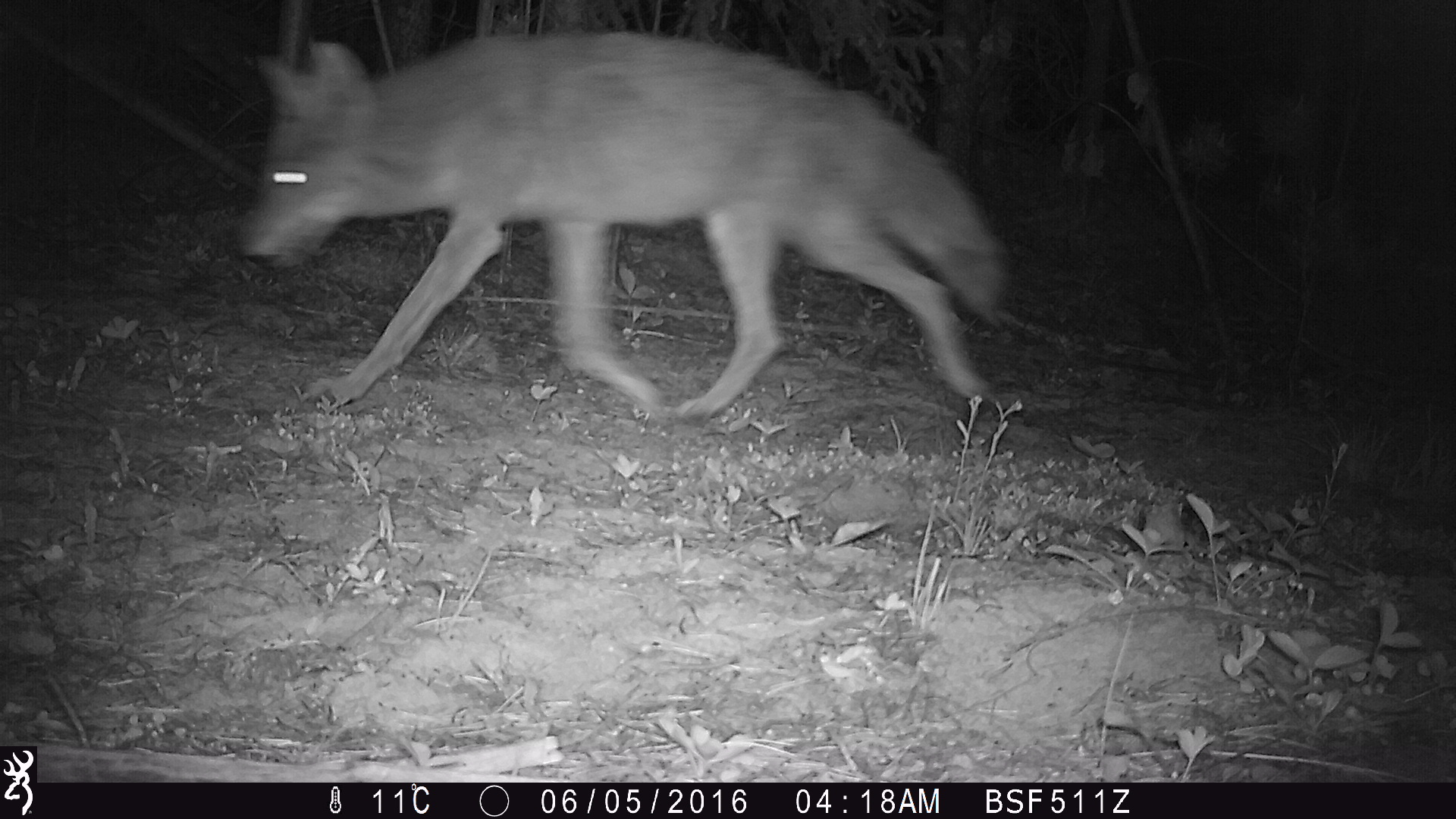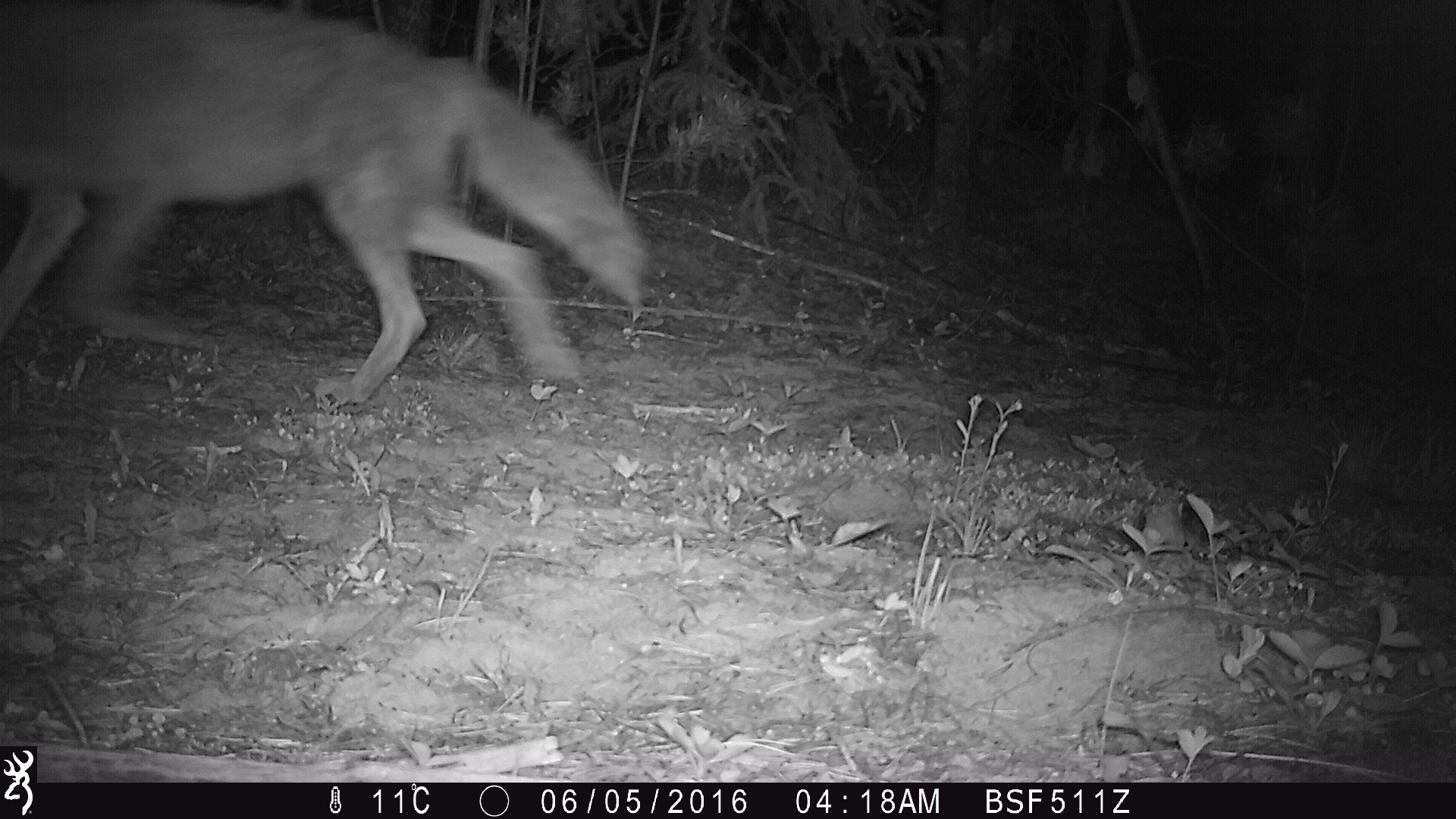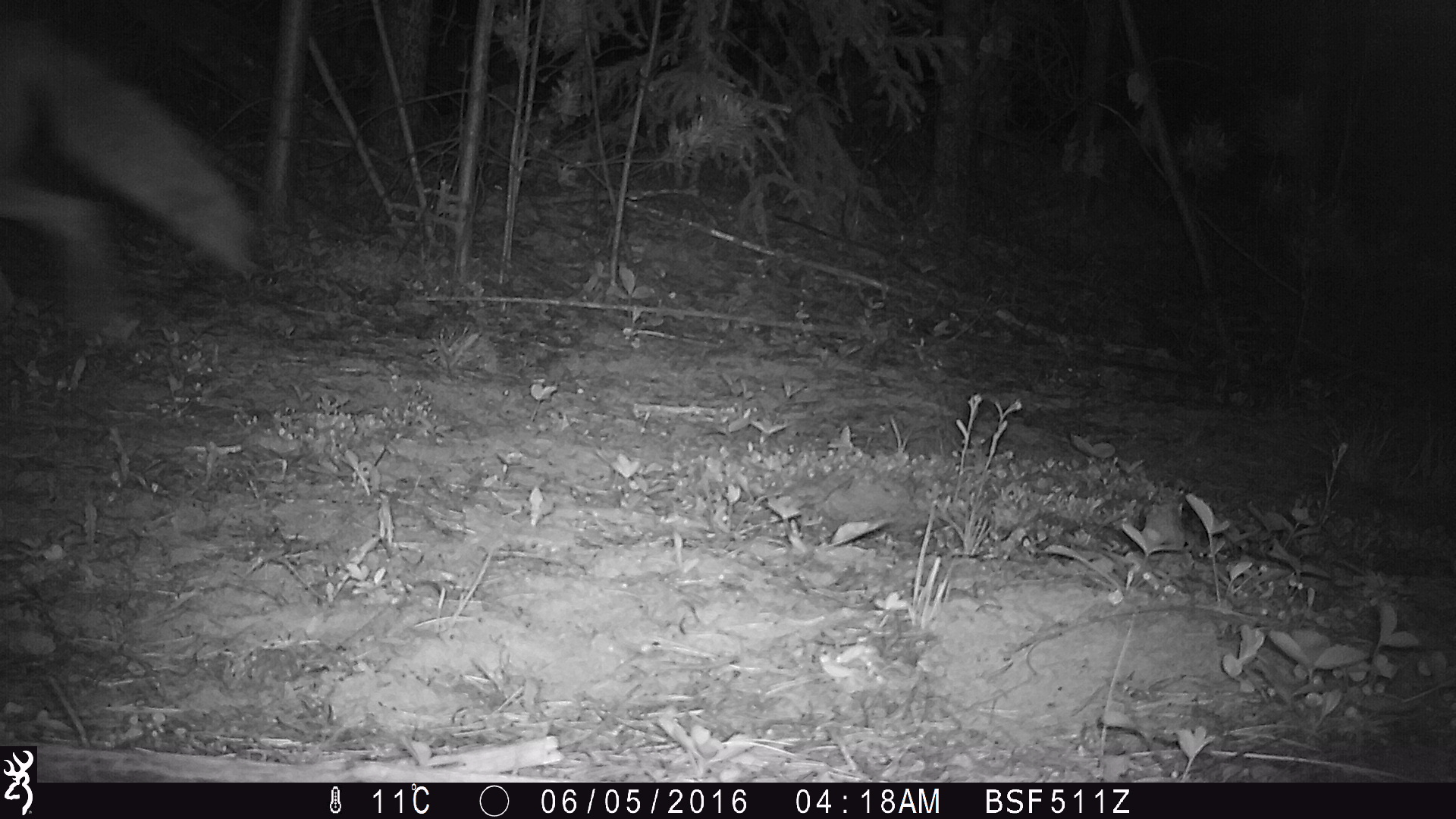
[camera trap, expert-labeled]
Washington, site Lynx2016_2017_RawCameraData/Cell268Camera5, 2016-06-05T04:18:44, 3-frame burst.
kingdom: Animalia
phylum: Chordata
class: Mammalia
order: Carnivora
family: Canidae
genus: Canis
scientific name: Canis latrans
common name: coyote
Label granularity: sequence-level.